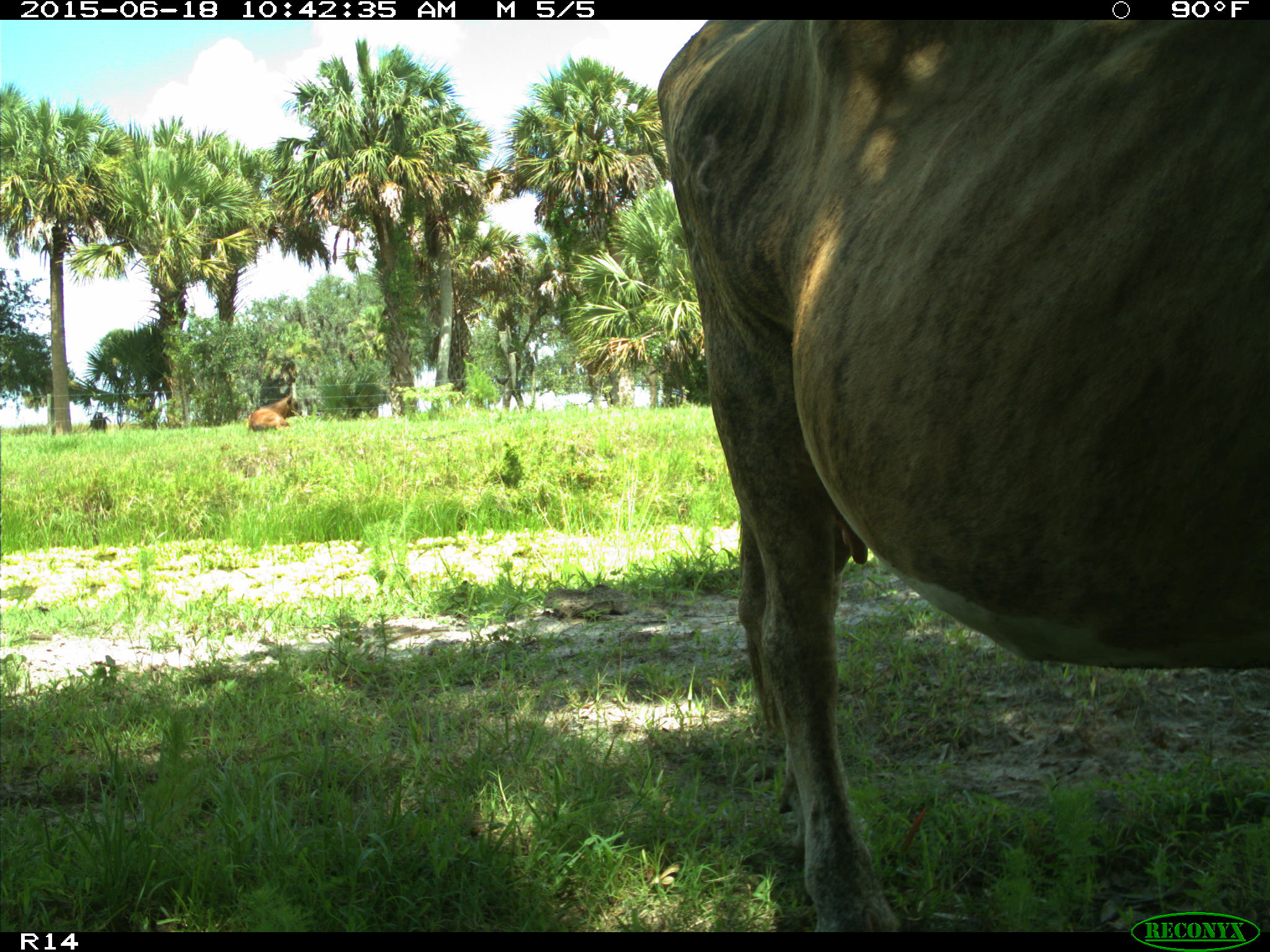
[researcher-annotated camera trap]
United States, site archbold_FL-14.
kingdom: Animalia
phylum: Chordata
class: Mammalia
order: Artiodactyla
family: Bovidae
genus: Bos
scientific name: Bos taurus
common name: domestic cow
Bos taurus (domestic cow).